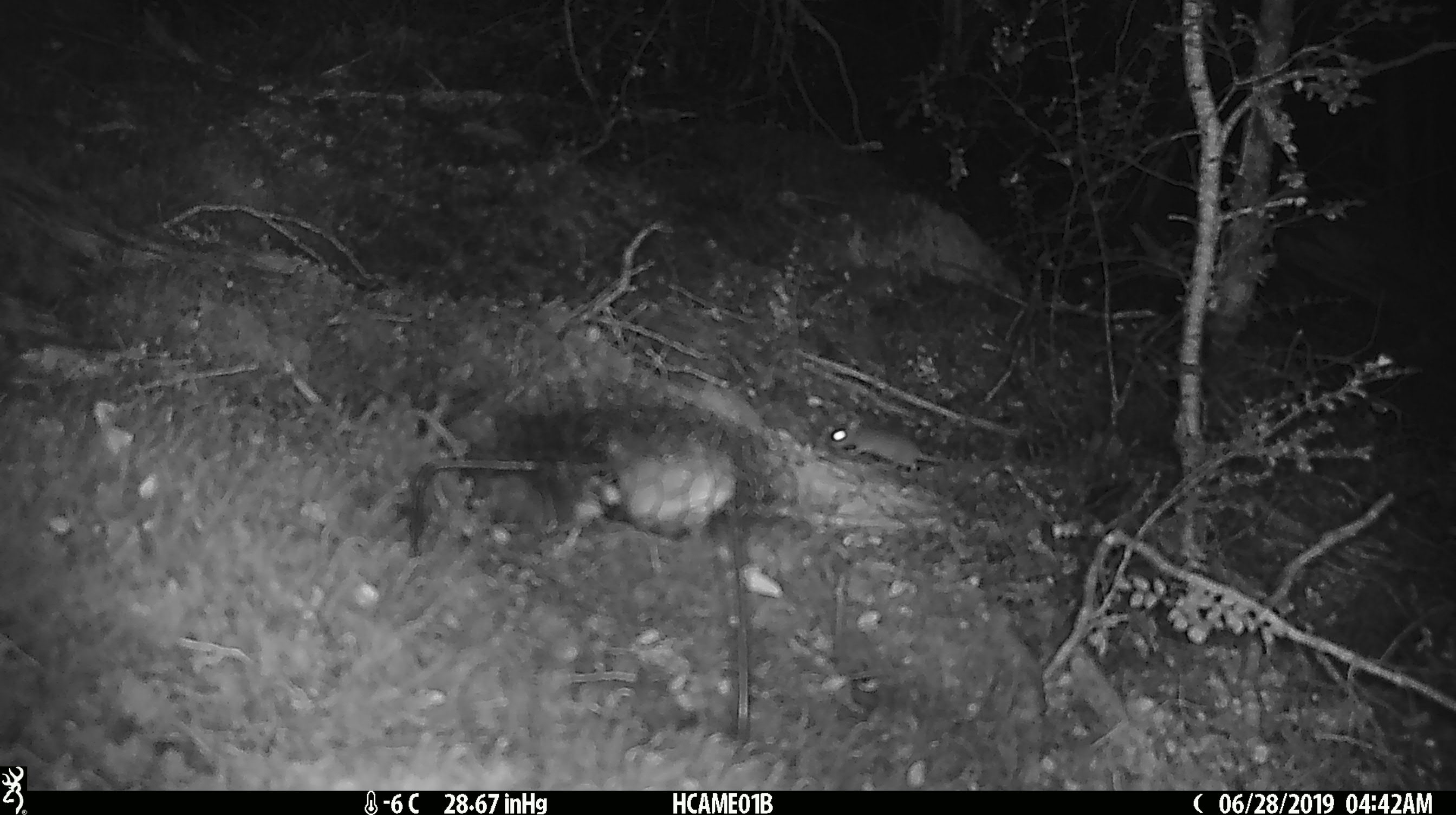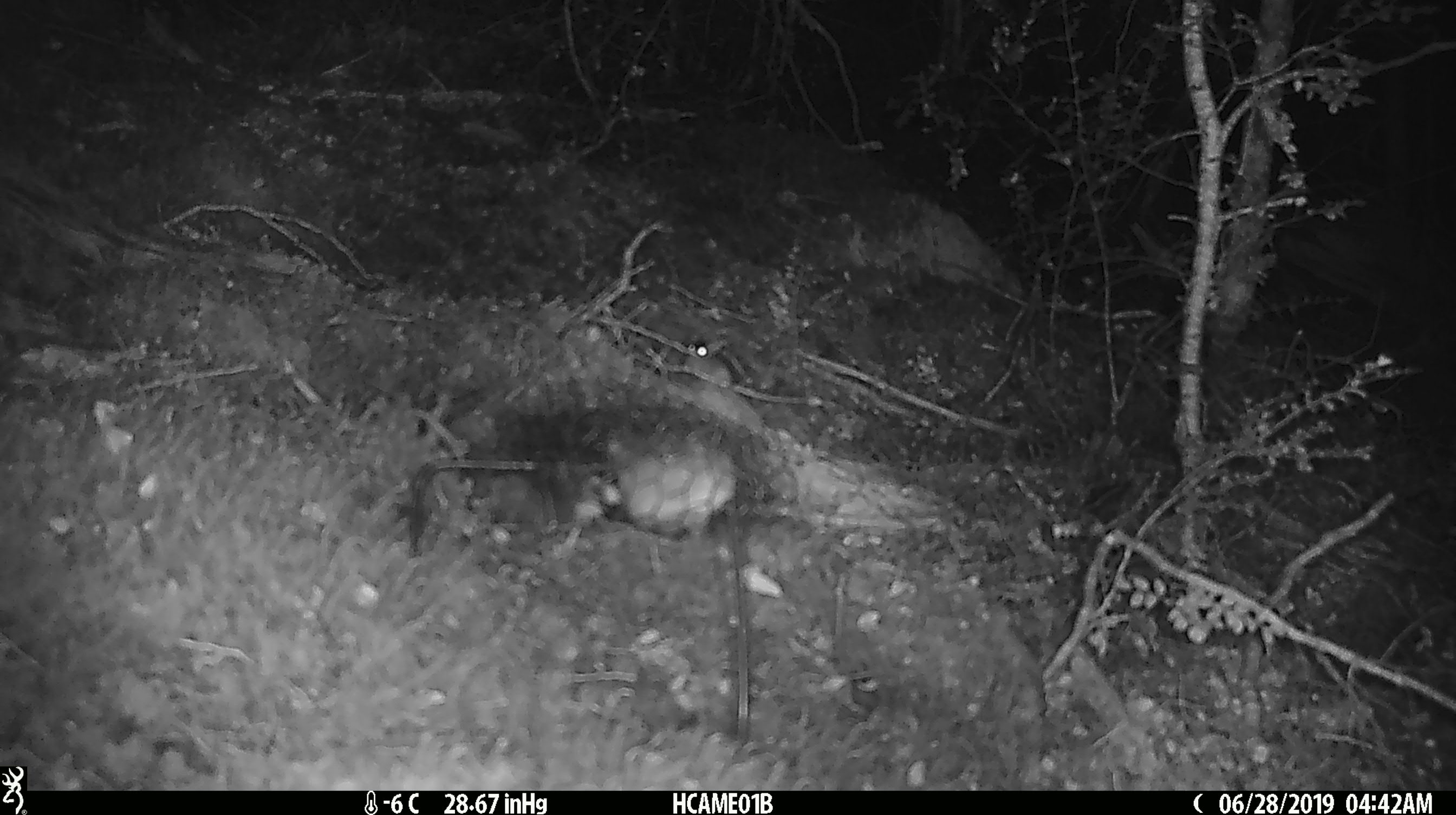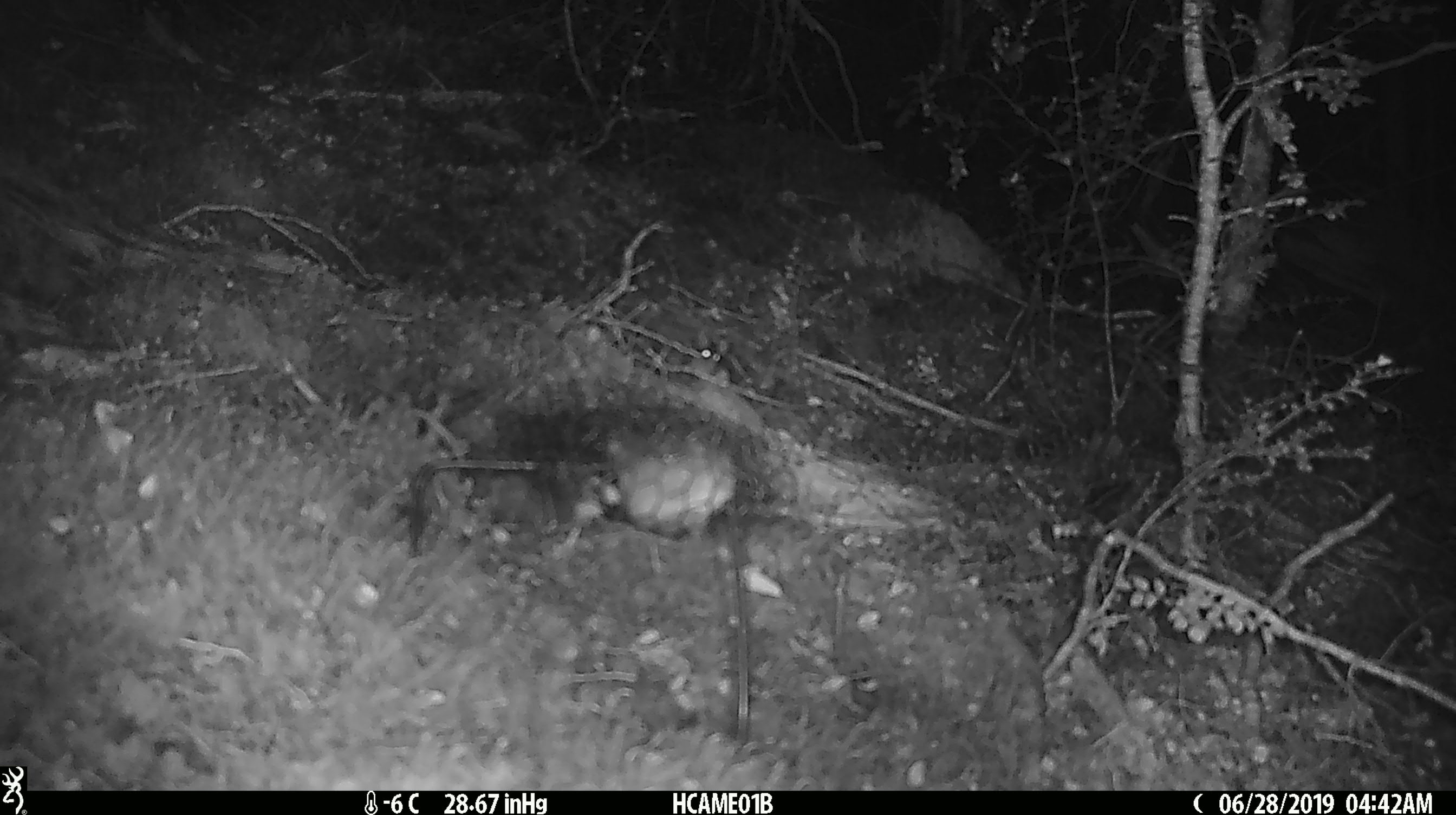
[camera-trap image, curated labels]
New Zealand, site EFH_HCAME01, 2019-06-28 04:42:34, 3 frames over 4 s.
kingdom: Animalia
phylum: Chordata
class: Mammalia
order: Rodentia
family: Muridae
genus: Mus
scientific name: Mus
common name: mouse